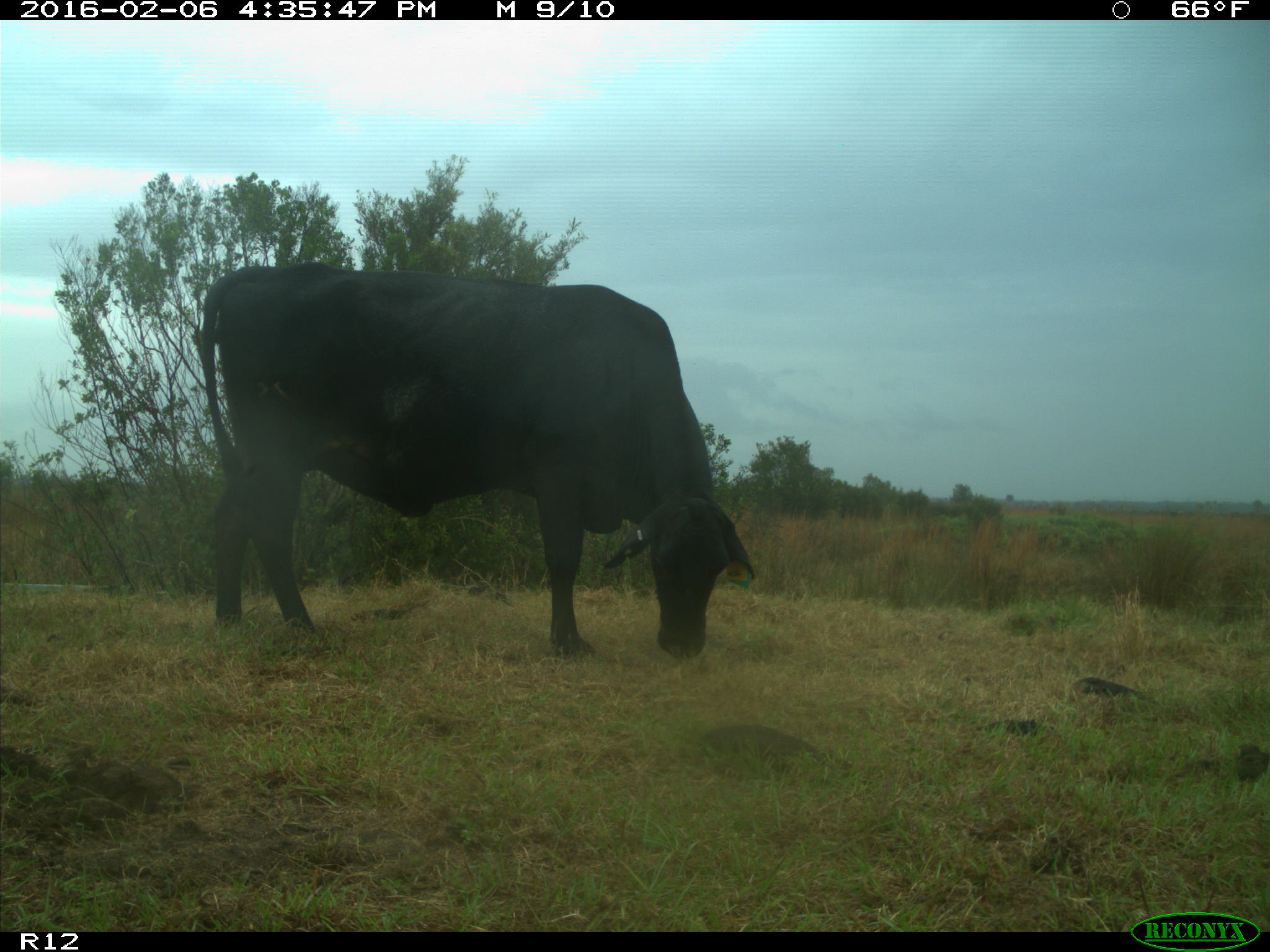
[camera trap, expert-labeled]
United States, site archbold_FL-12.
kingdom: Animalia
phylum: Chordata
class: Mammalia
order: Artiodactyla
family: Bovidae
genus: Bos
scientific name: Bos taurus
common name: domestic cow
Bos taurus (domestic cow).